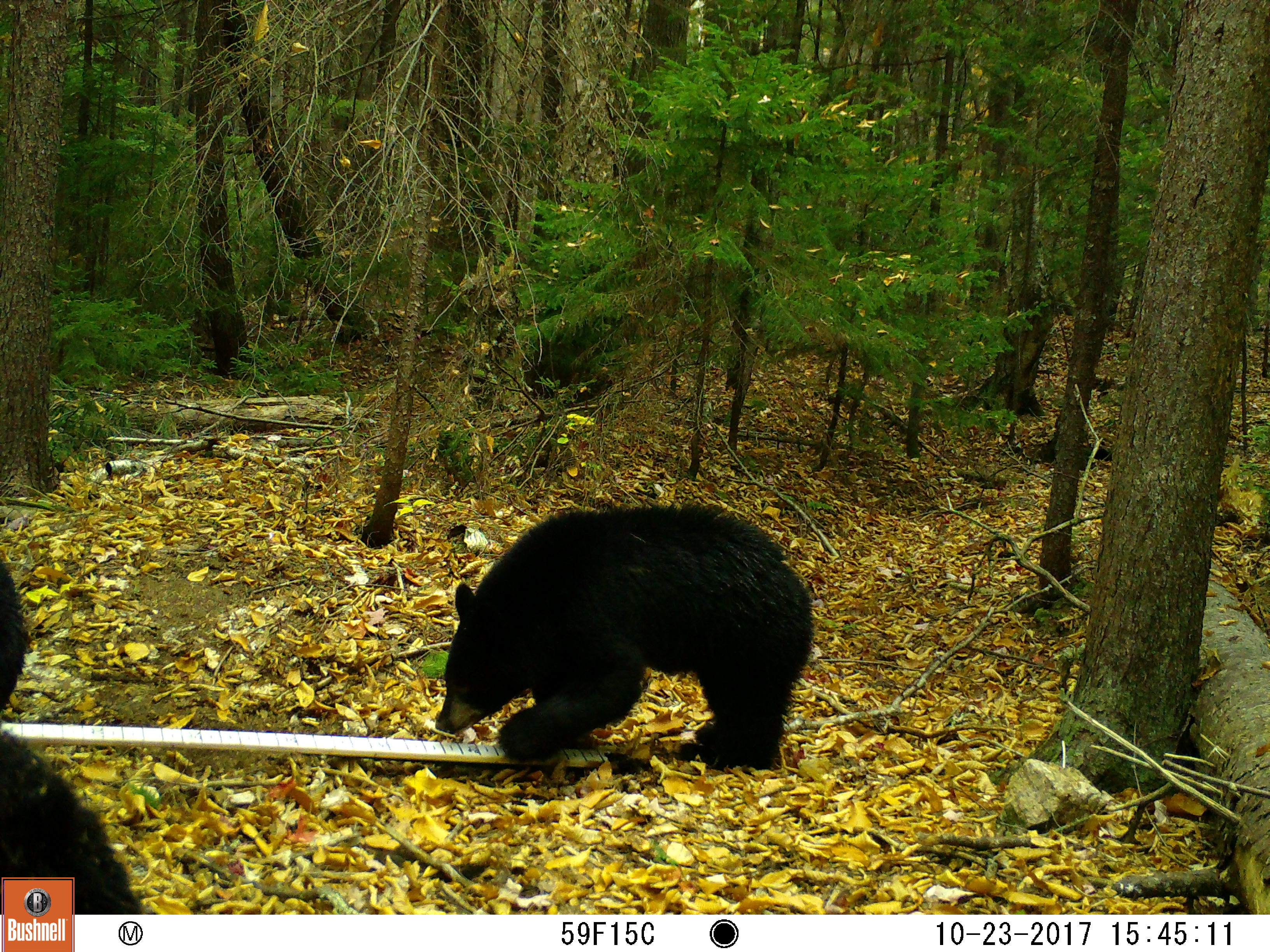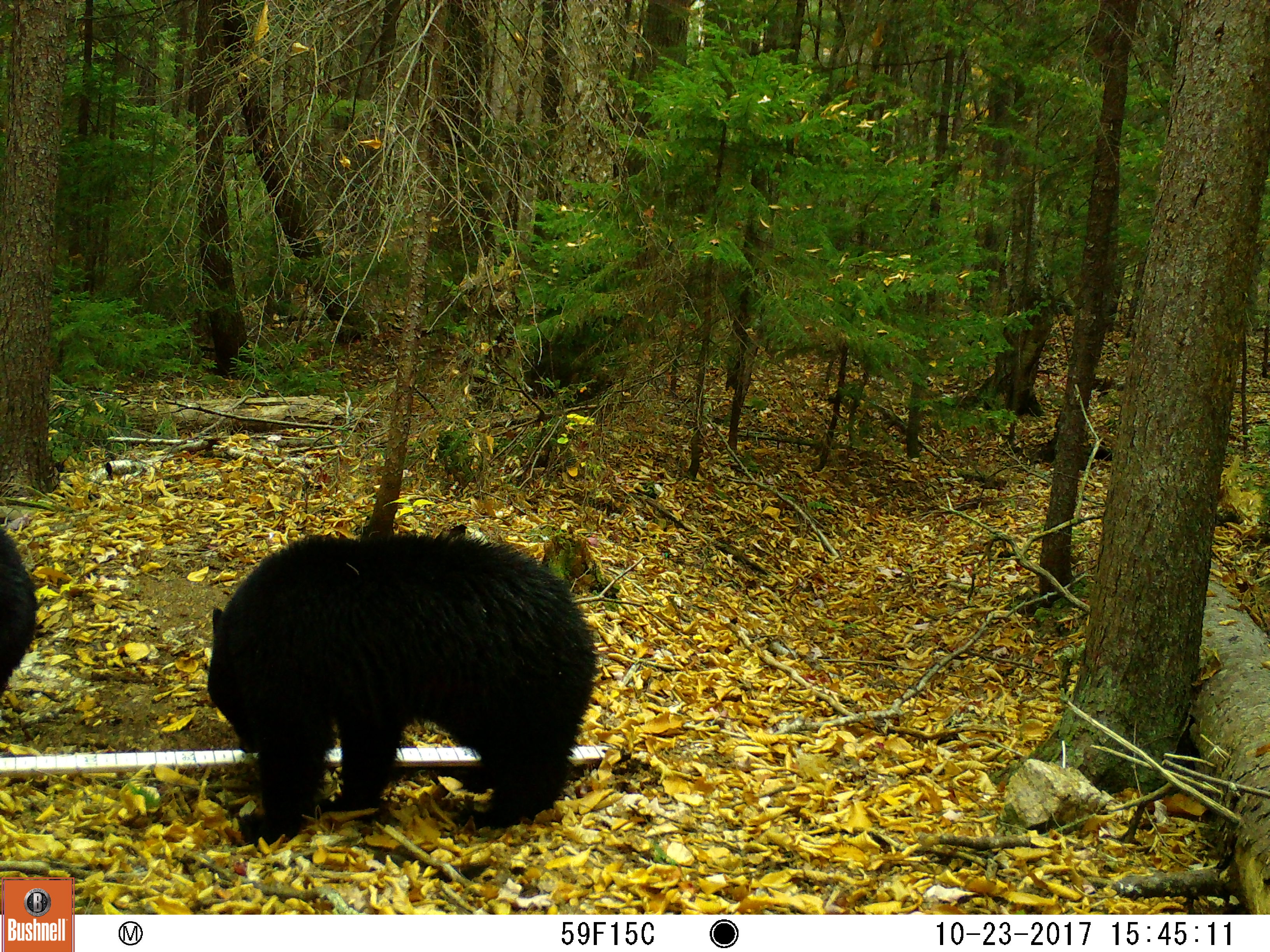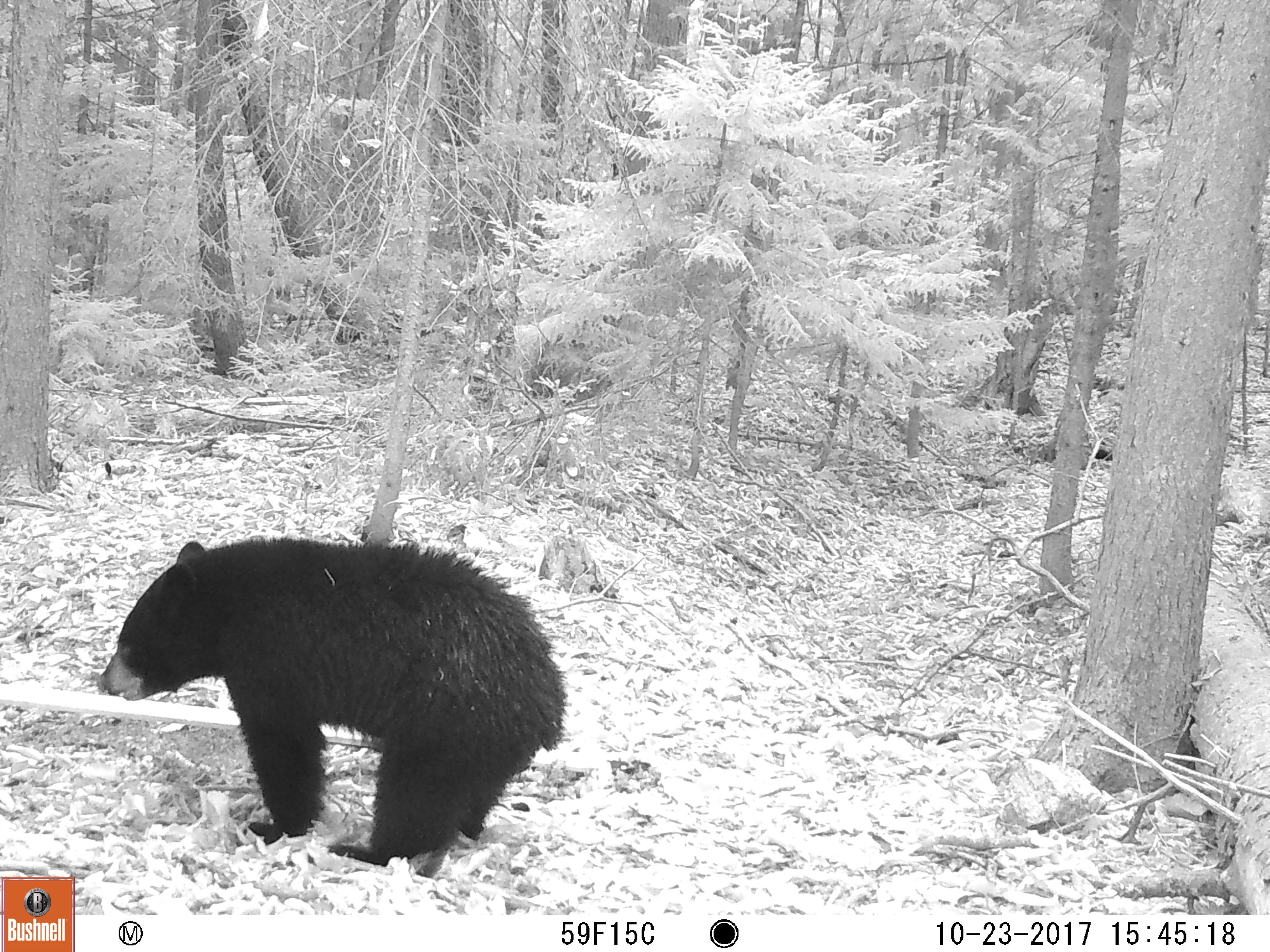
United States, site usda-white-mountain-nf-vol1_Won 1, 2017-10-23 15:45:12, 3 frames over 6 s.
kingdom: Animalia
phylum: Chordata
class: Mammalia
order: Carnivora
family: Ursidae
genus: Ursus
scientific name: Ursus americanus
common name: black bear